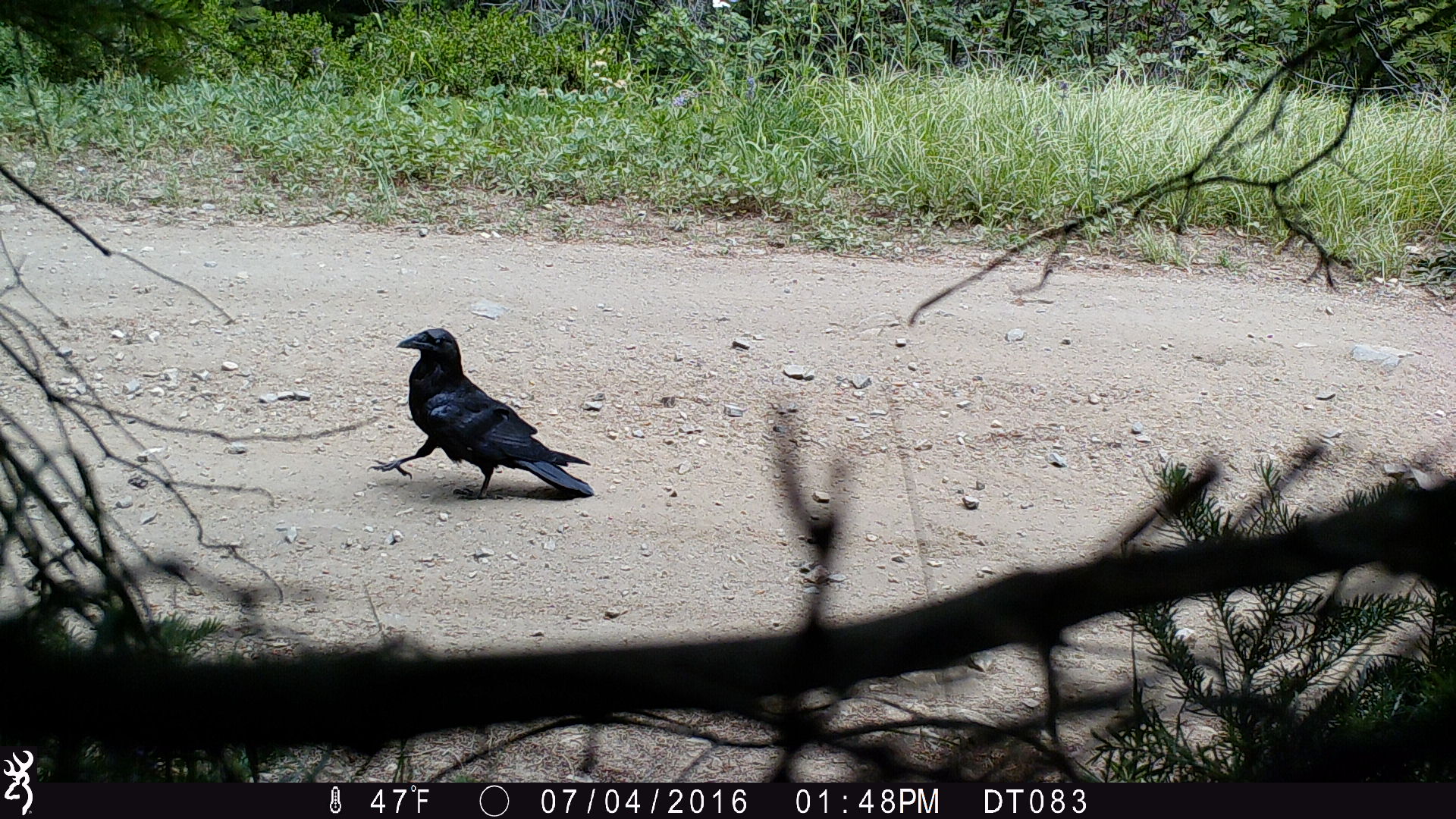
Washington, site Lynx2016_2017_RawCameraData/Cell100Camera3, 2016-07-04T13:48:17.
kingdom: Animalia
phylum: Chordata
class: Aves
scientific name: Aves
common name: birds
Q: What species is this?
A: Aves (birds).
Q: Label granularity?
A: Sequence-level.